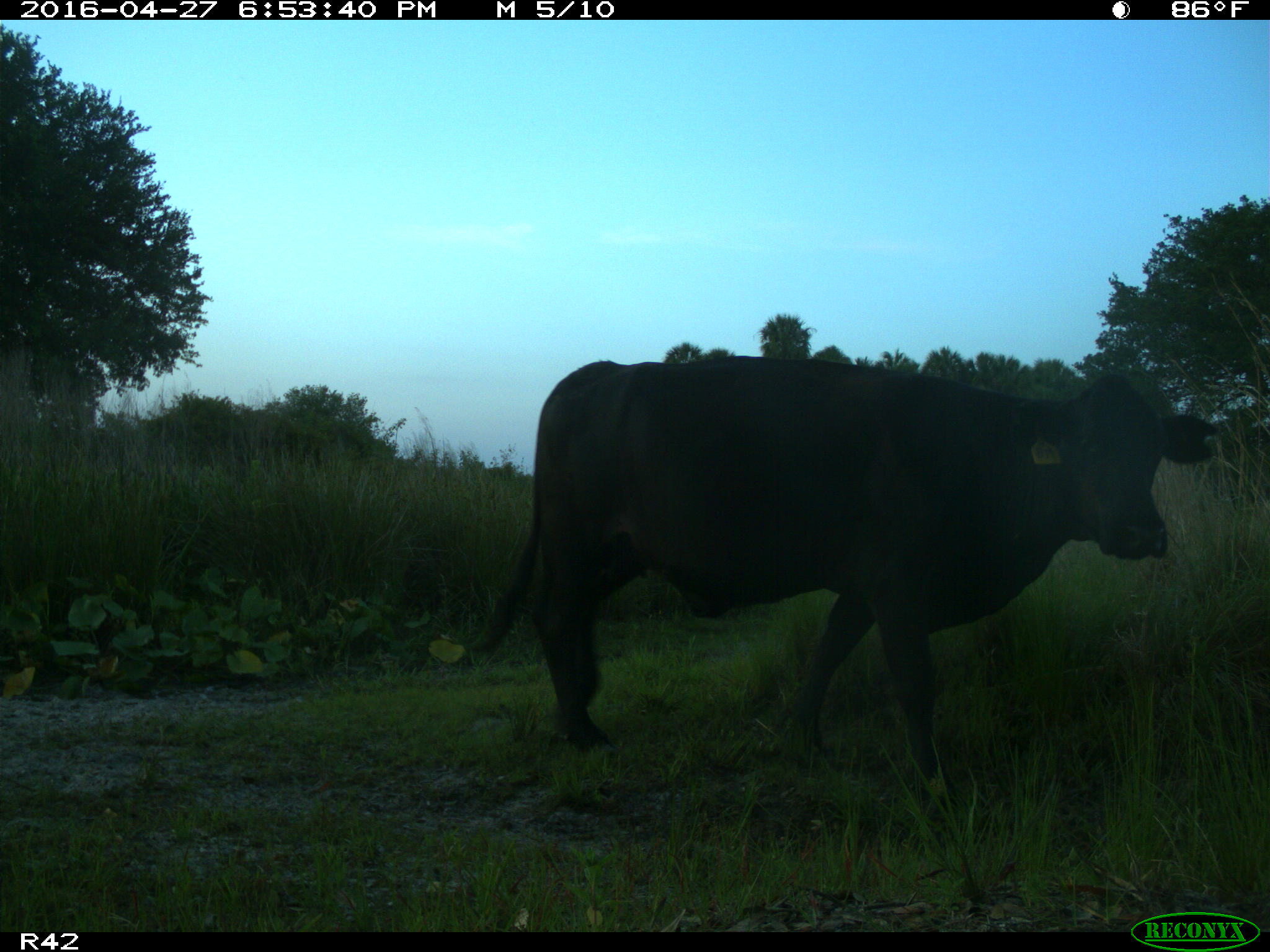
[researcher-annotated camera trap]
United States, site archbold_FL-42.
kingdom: Animalia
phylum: Chordata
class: Mammalia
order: Artiodactyla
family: Bovidae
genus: Bos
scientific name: Bos taurus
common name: domestic cow